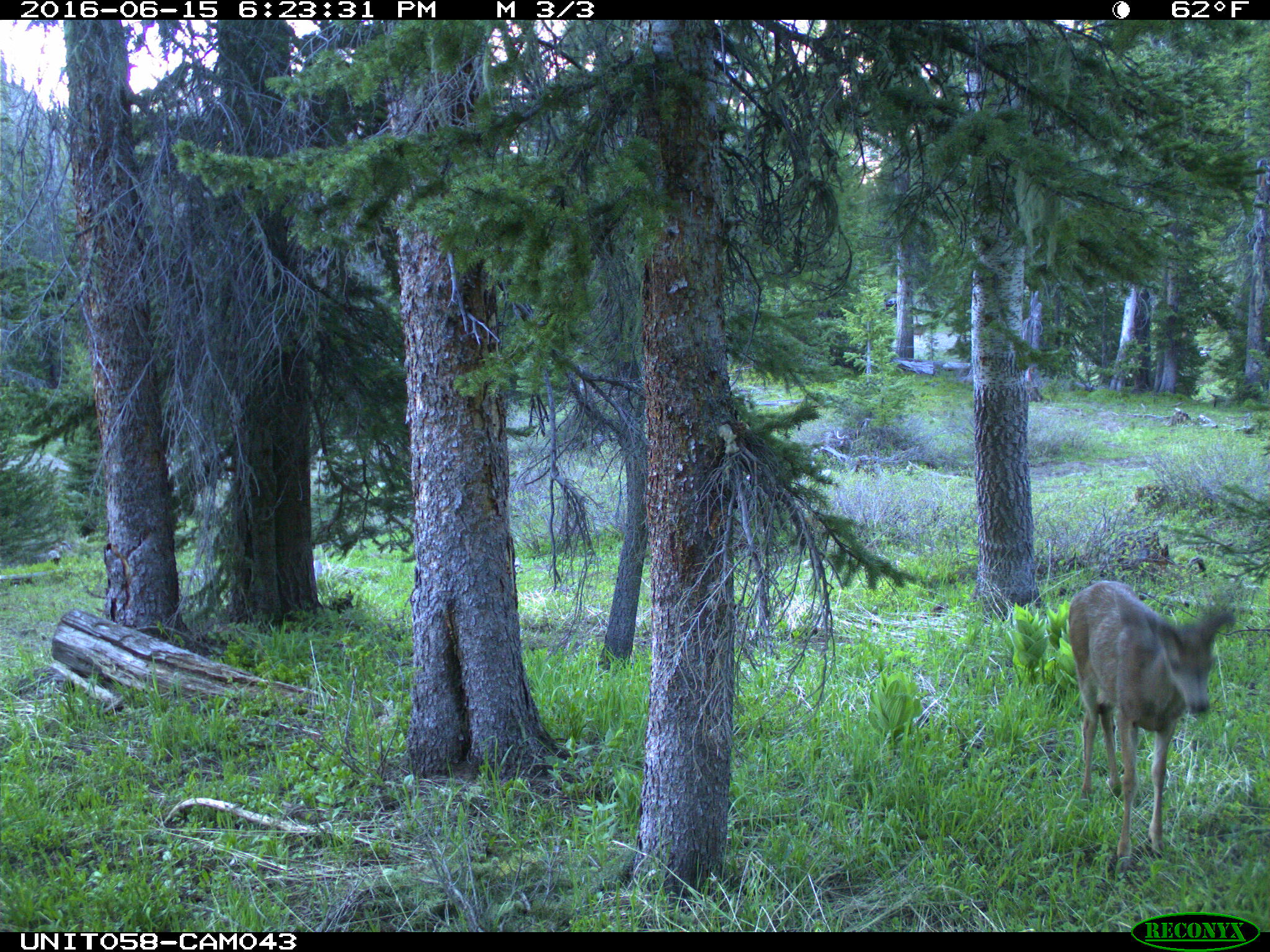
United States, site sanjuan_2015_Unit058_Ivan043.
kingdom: Animalia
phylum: Chordata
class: Mammalia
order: Artiodactyla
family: Cervidae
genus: Odocoileus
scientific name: Odocoileus hemionus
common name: mule deer